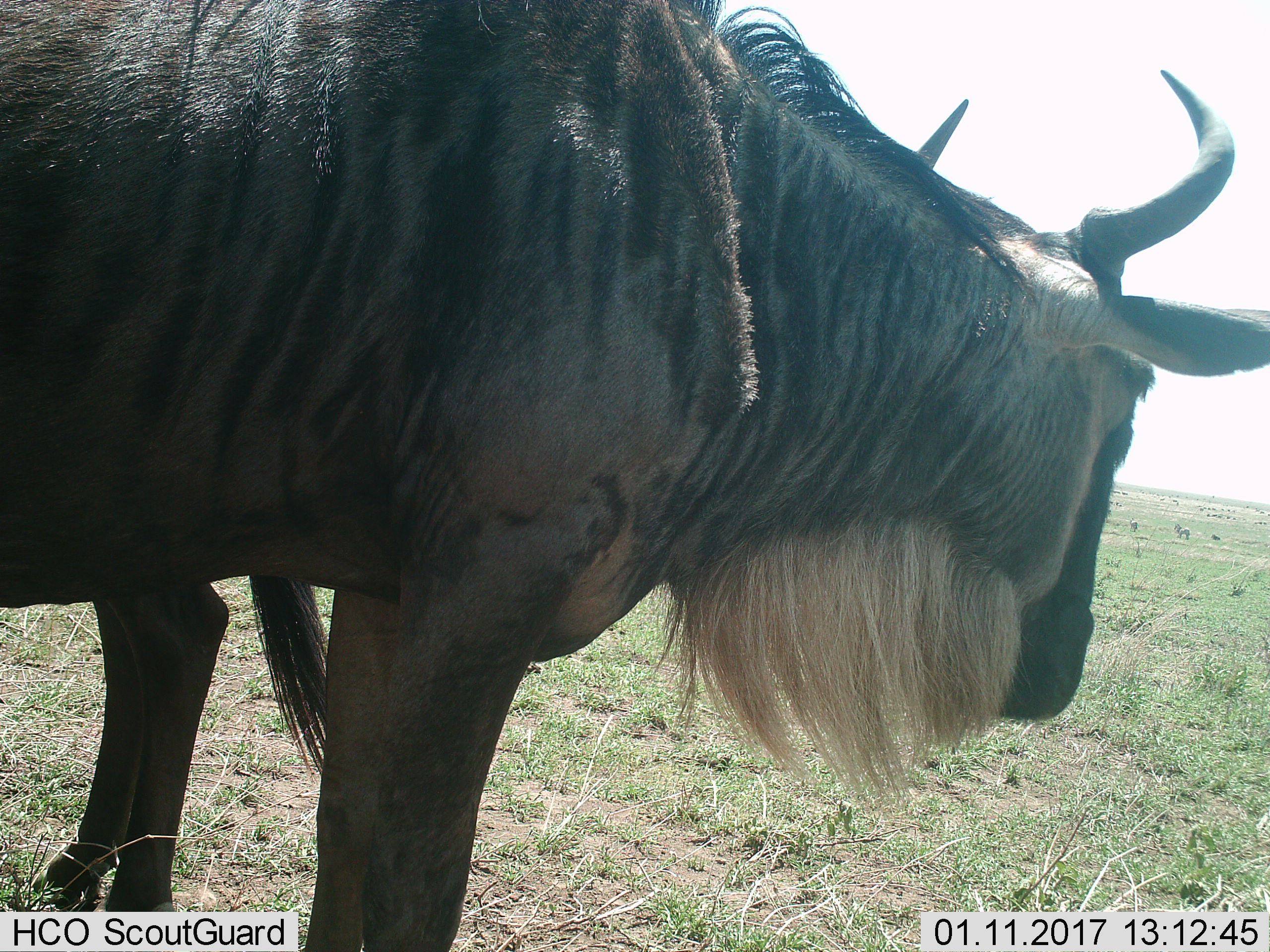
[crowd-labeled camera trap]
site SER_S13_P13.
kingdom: Animalia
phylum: Chordata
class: Mammalia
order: Artiodactyla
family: Bovidae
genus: Connochaetes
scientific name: Connochaetes taurinus taurinus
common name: blue wildebeest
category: wildebeestblue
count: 2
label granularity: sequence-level